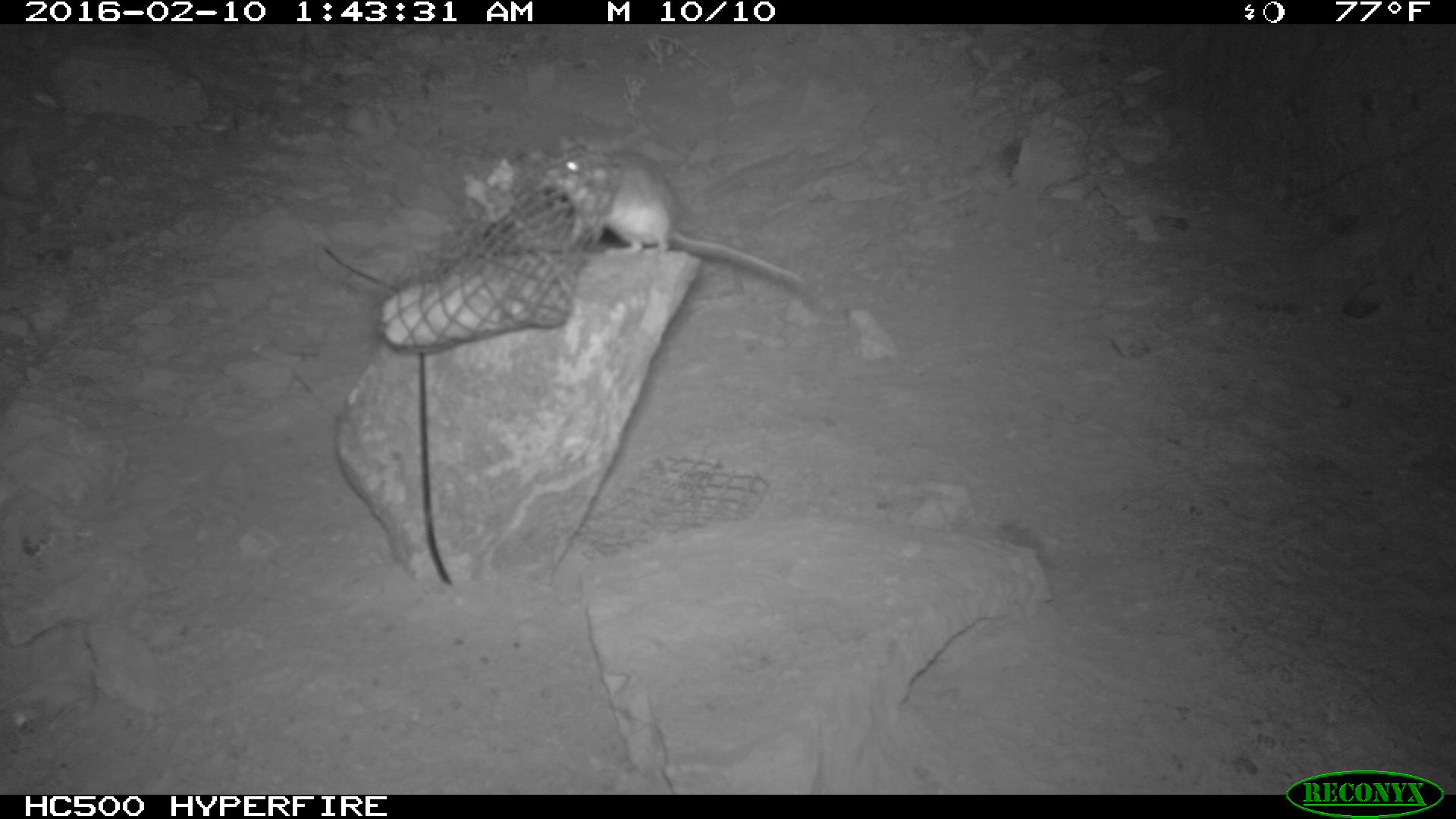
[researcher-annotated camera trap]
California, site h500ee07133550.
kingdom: Animalia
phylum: Chordata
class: Mammalia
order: Rodentia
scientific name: Rodentia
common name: rodent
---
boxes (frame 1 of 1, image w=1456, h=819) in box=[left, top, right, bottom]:
rodent: box=[544, 135, 805, 284]